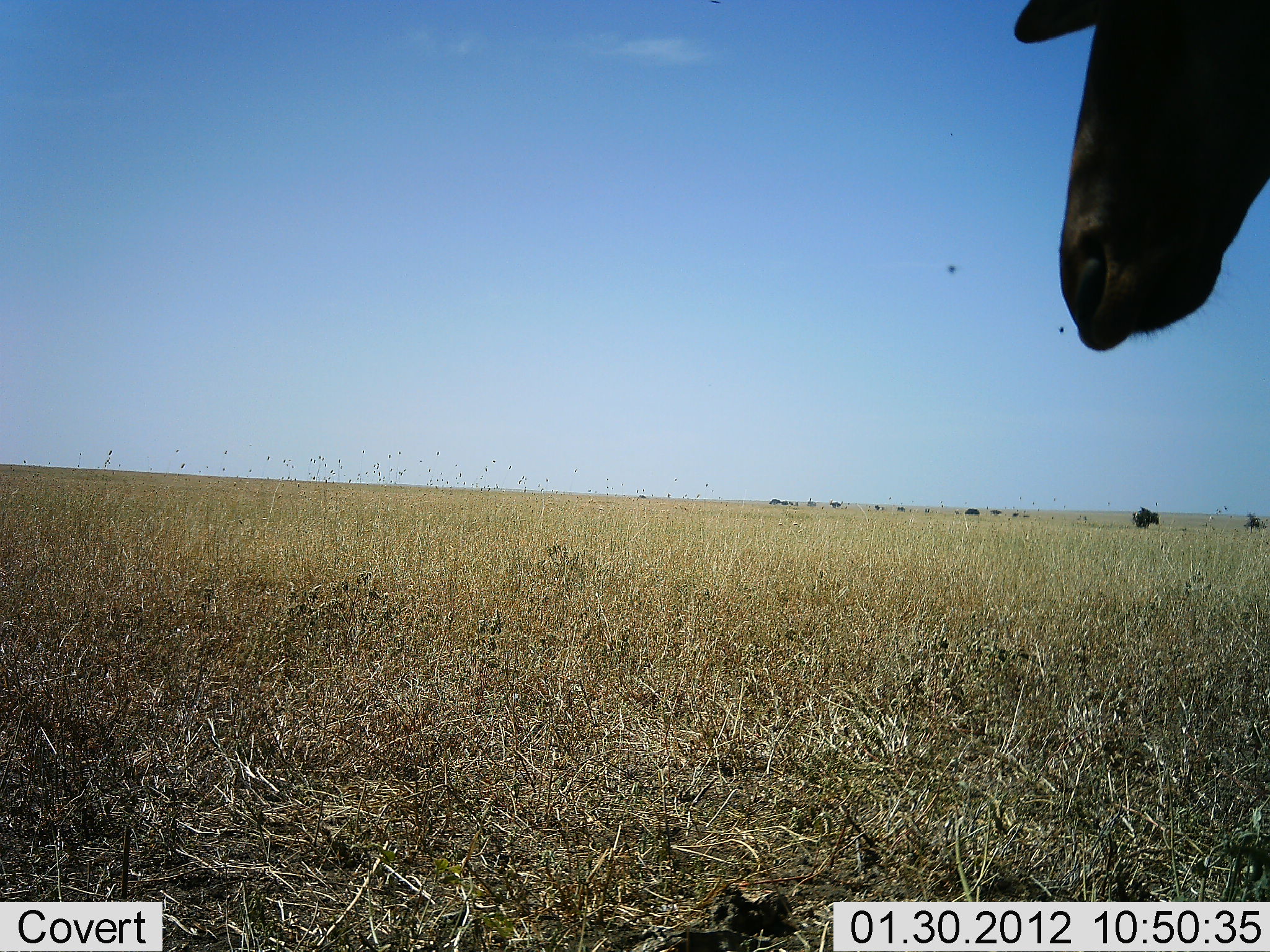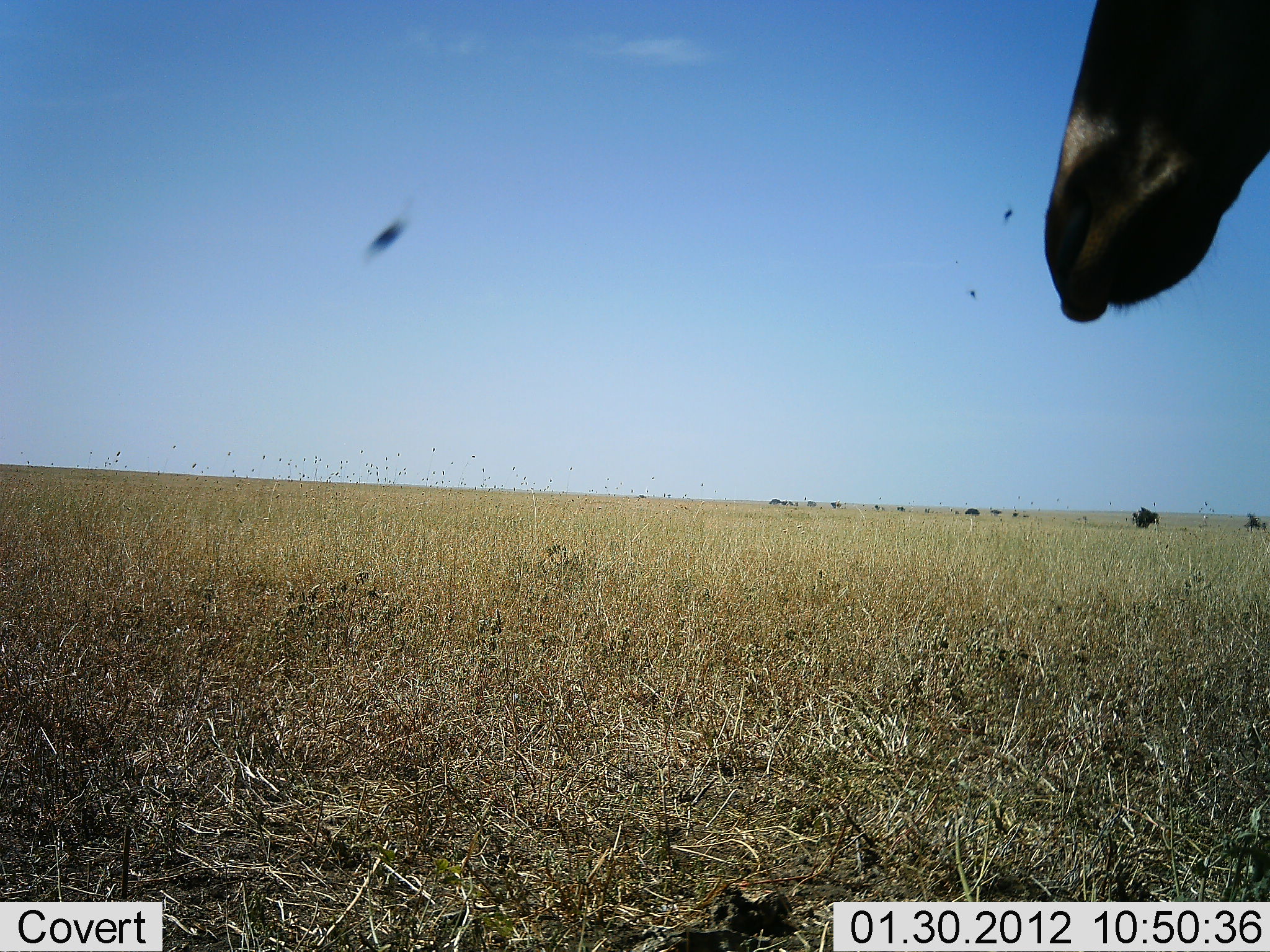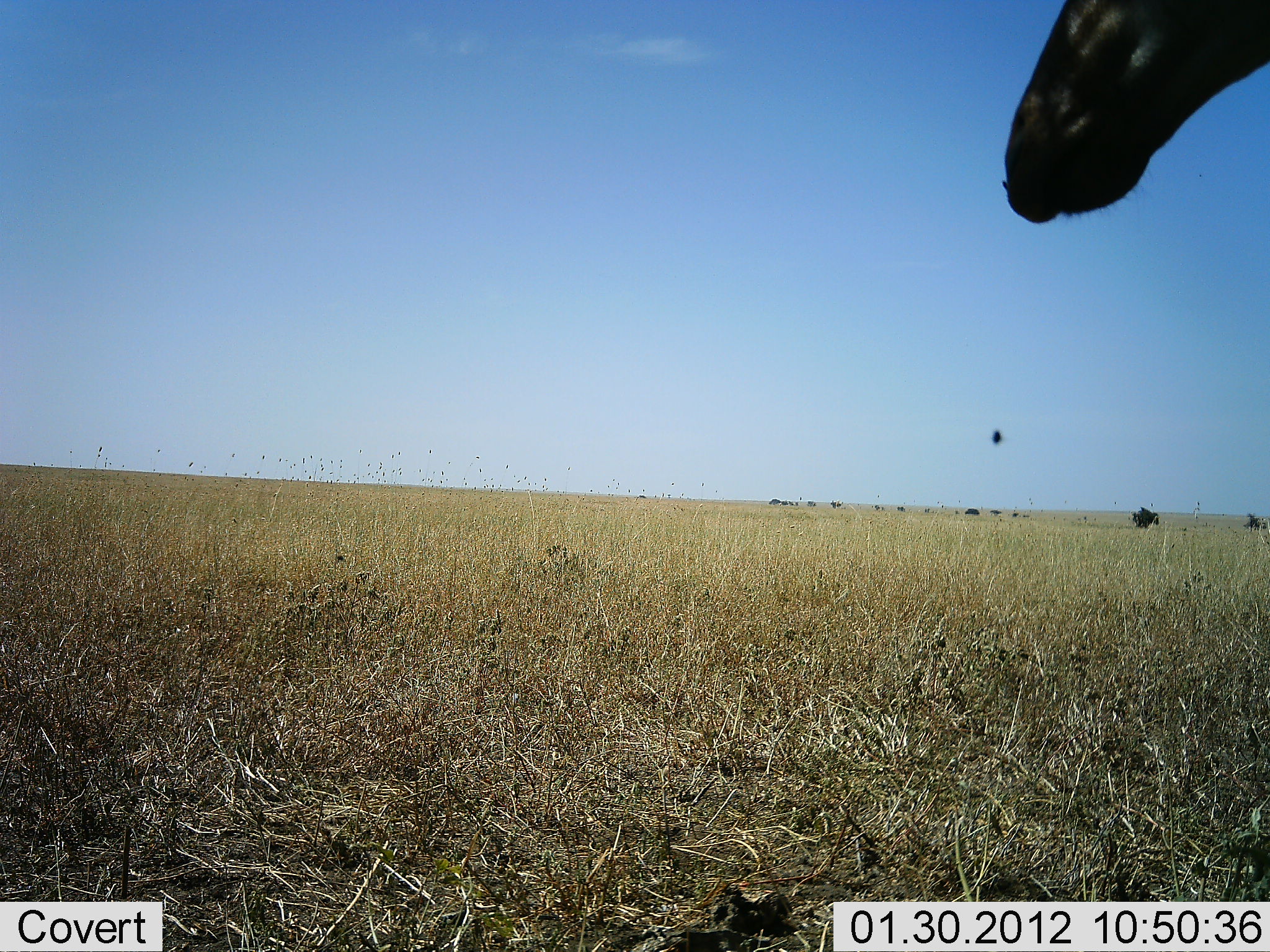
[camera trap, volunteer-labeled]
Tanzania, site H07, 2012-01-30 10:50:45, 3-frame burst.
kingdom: Animalia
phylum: Chordata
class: Mammalia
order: Artiodactyla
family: Bovidae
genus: Alcelaphus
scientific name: Alcelaphus buselaphus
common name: hartebeest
Hartebeest (Alcelaphus buselaphus), count 1. Behavior (volunteer vote fractions): standing 100%, resting 0%, moving 0%, interacting 0%. Young present (vote fraction): 0%. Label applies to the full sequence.